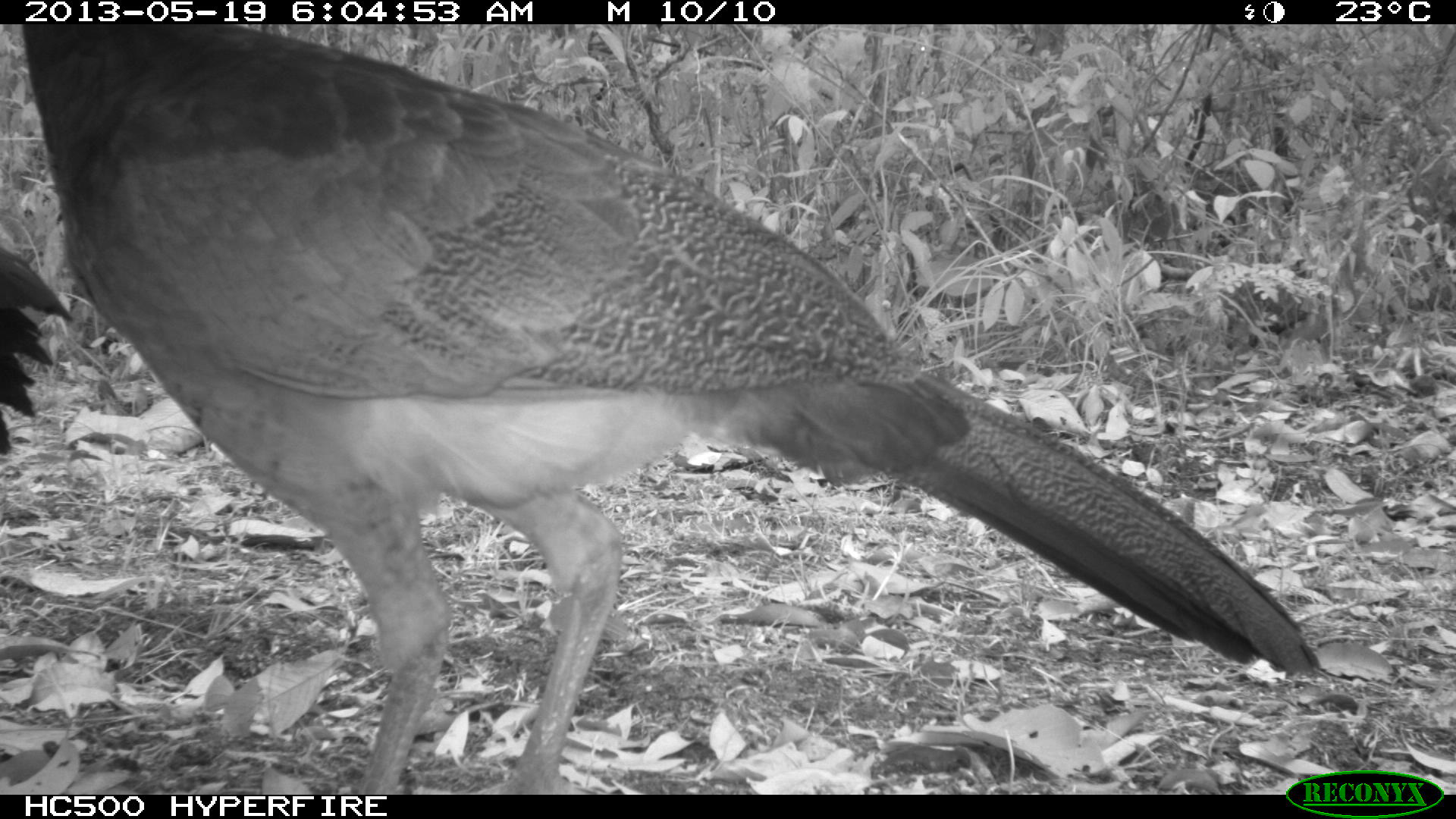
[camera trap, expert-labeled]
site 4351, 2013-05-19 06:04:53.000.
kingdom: Animalia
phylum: Chordata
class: Aves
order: Galliformes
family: Cracidae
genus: Crax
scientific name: Crax rubra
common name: great curassow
Crax rubra (great curassow), count 2.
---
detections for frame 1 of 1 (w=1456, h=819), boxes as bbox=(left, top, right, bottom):
crax rubra: bbox=(0, 24, 1324, 795); bbox=(0, 248, 73, 454)